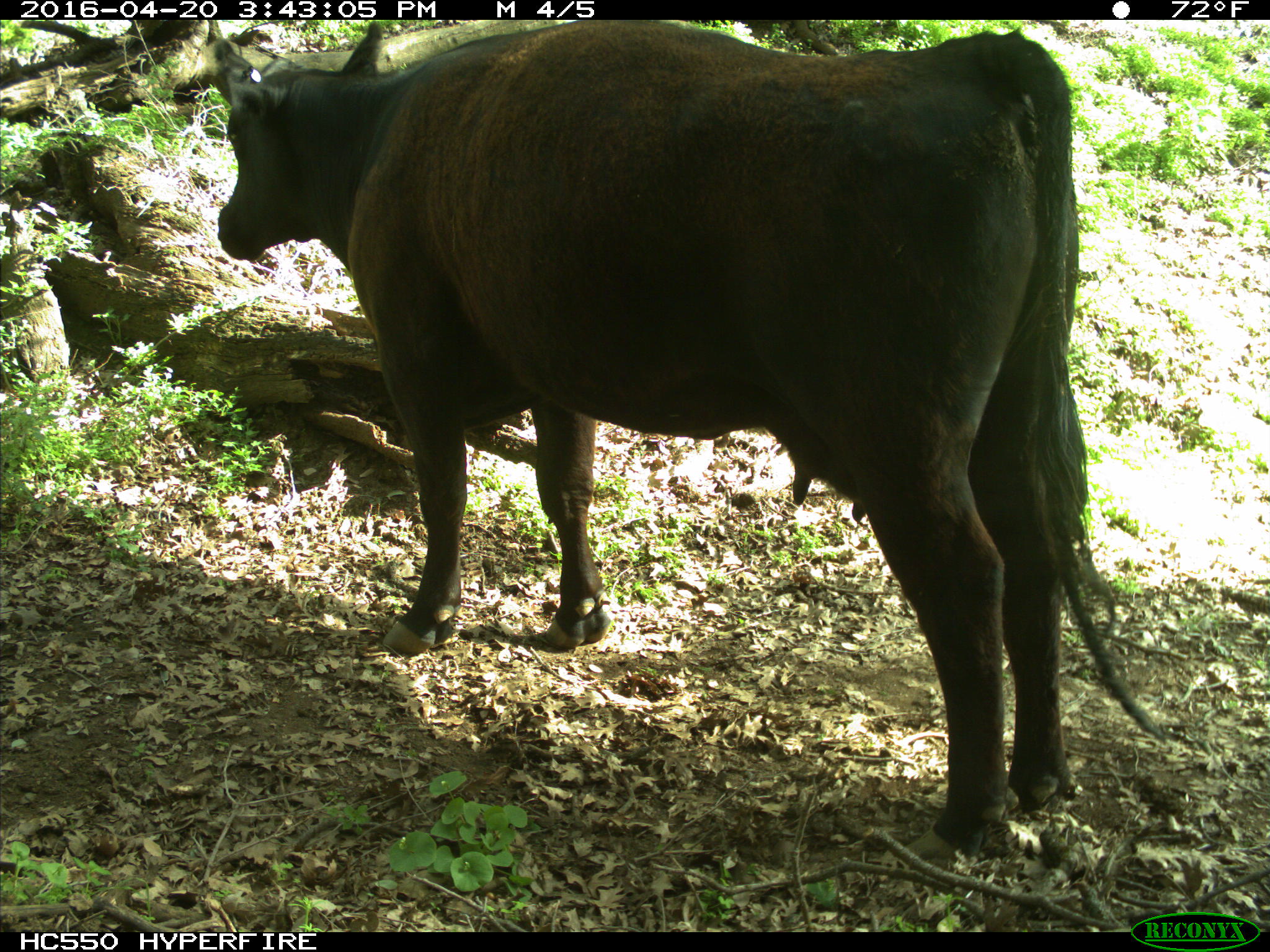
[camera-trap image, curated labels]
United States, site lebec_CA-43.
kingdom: Animalia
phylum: Chordata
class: Mammalia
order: Artiodactyla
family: Bovidae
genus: Bos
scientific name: Bos taurus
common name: domestic cow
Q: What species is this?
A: Bos taurus (domestic cow).